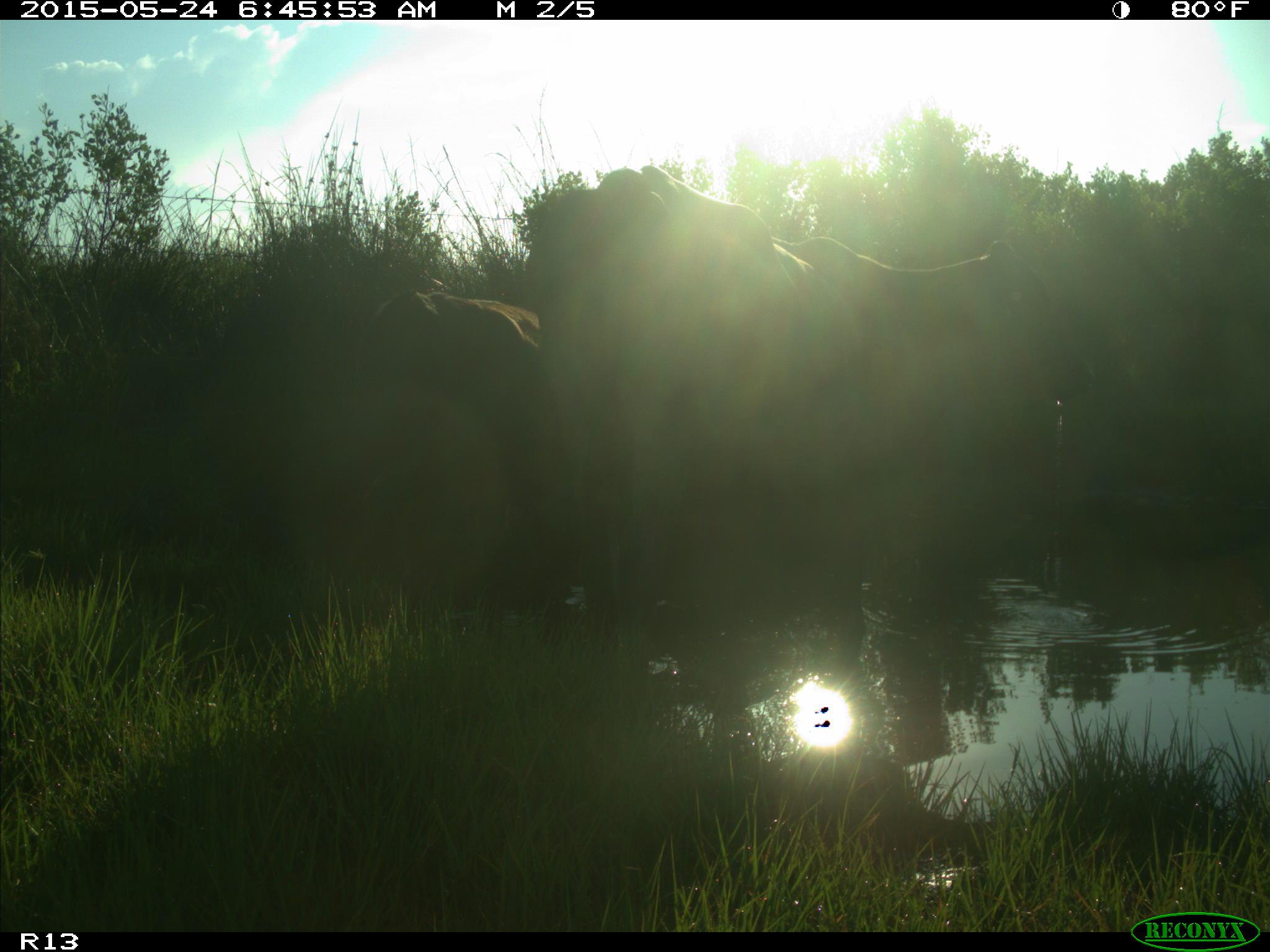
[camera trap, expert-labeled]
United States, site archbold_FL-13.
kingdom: Animalia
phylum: Chordata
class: Mammalia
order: Artiodactyla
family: Bovidae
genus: Bos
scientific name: Bos taurus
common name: domestic cow